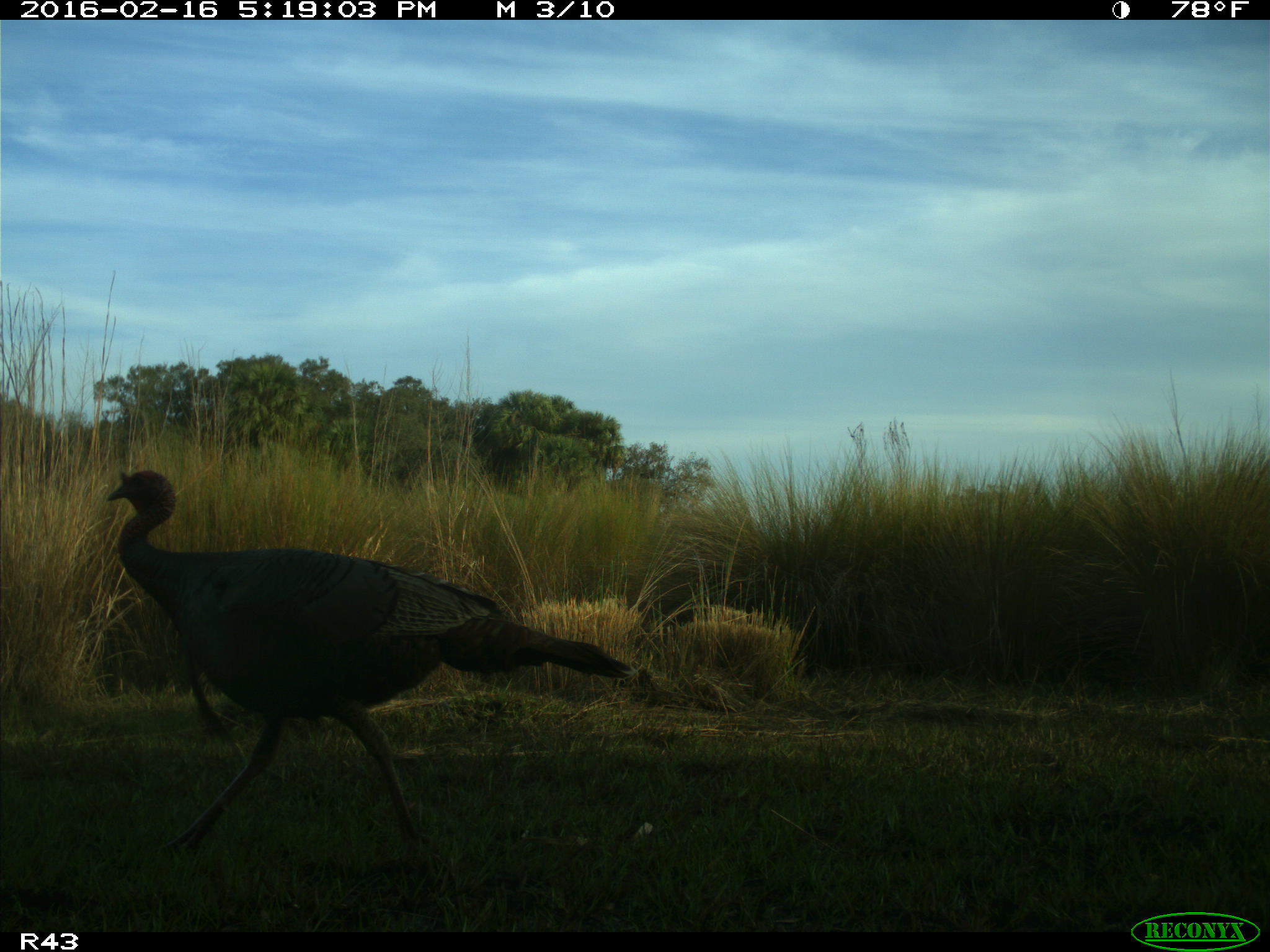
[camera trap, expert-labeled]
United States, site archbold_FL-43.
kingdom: Animalia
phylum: Chordata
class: Aves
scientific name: Aves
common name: birds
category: unidentified bird